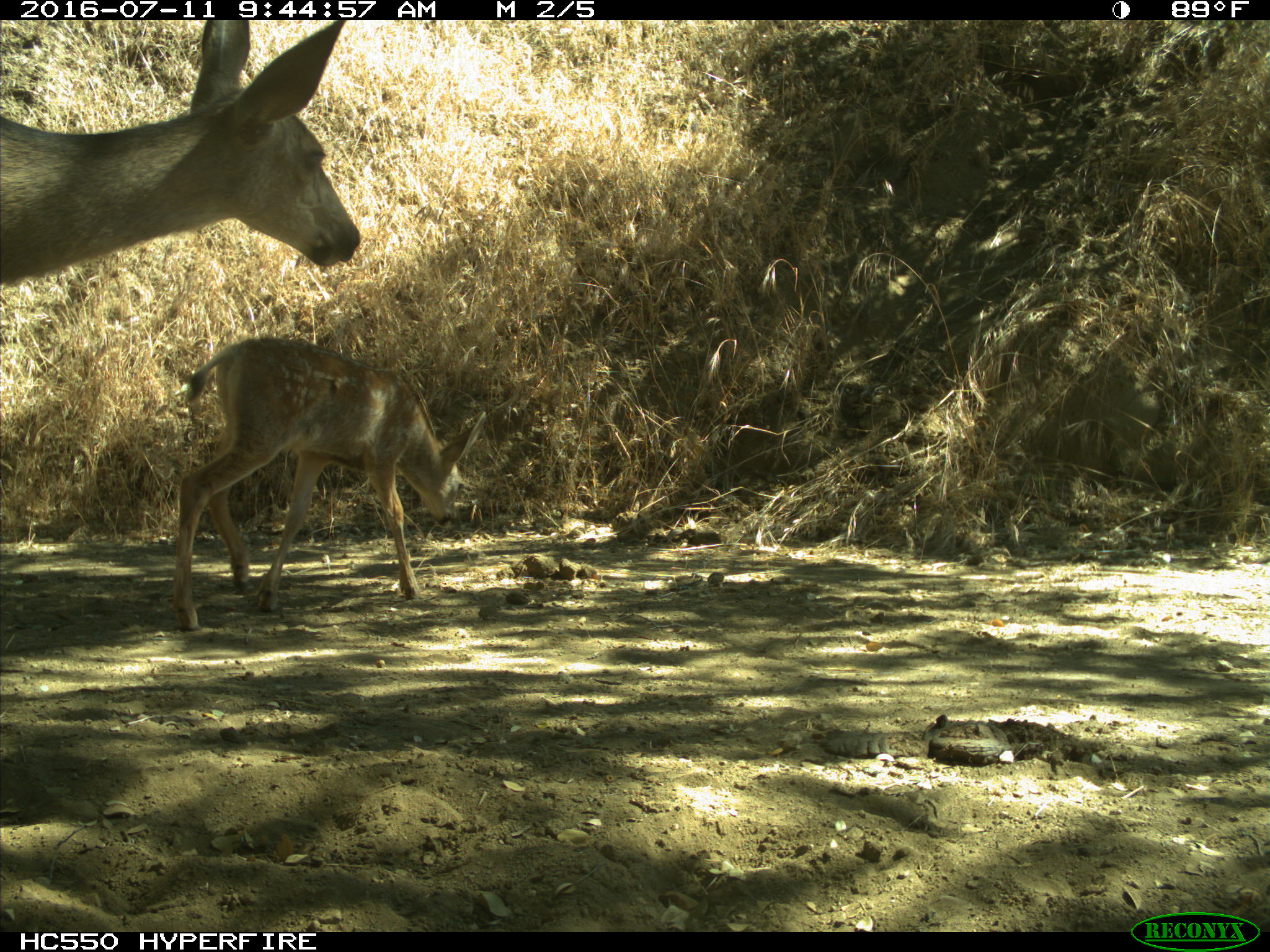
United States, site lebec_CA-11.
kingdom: Animalia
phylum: Chordata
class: Mammalia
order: Artiodactyla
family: Cervidae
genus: Odocoileus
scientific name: Odocoileus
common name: deer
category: unidentified deer